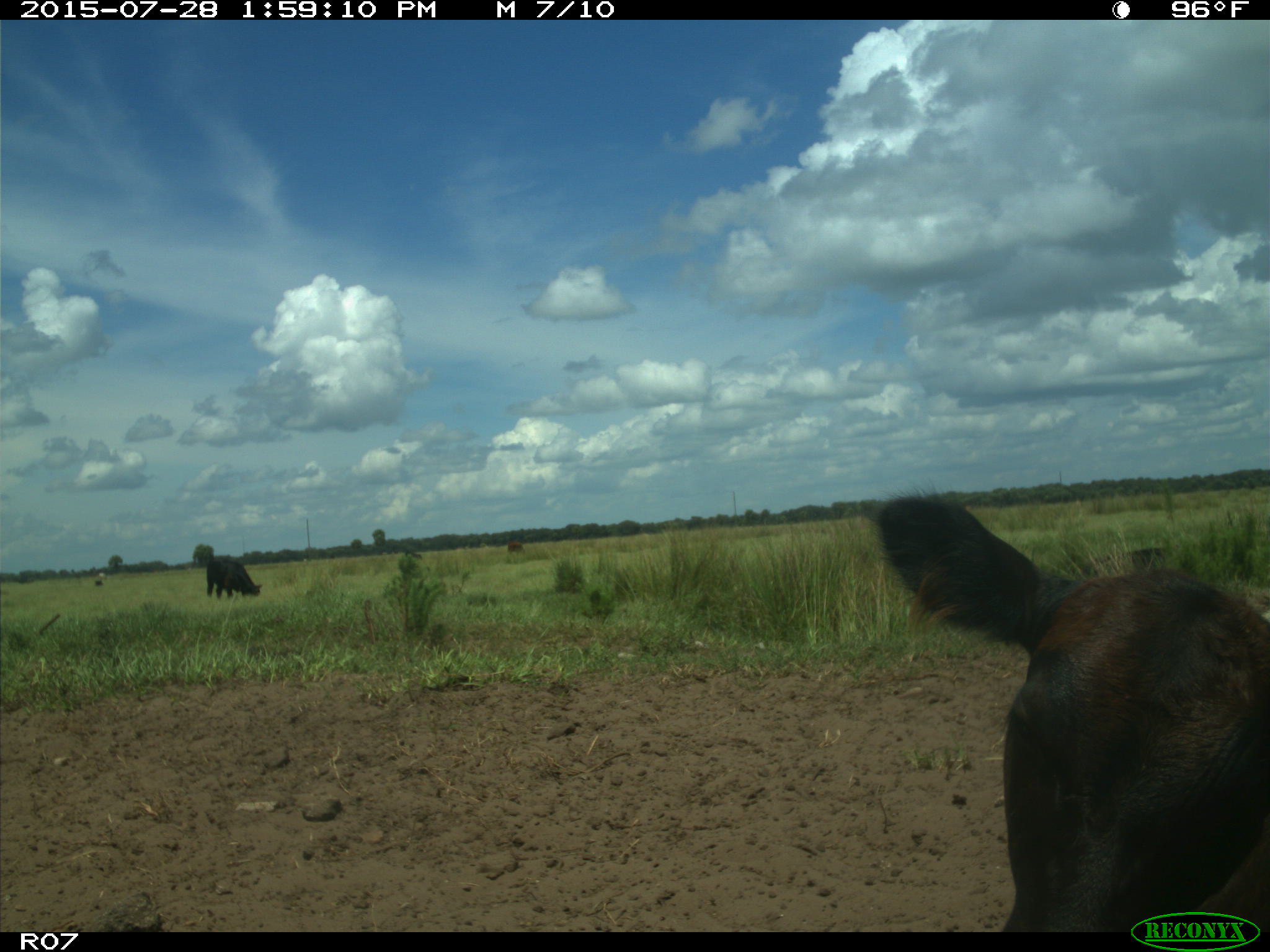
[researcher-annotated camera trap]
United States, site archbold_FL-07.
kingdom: Animalia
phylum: Chordata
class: Mammalia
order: Artiodactyla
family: Bovidae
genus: Bos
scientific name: Bos taurus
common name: domestic cow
Bos taurus (domestic cow).